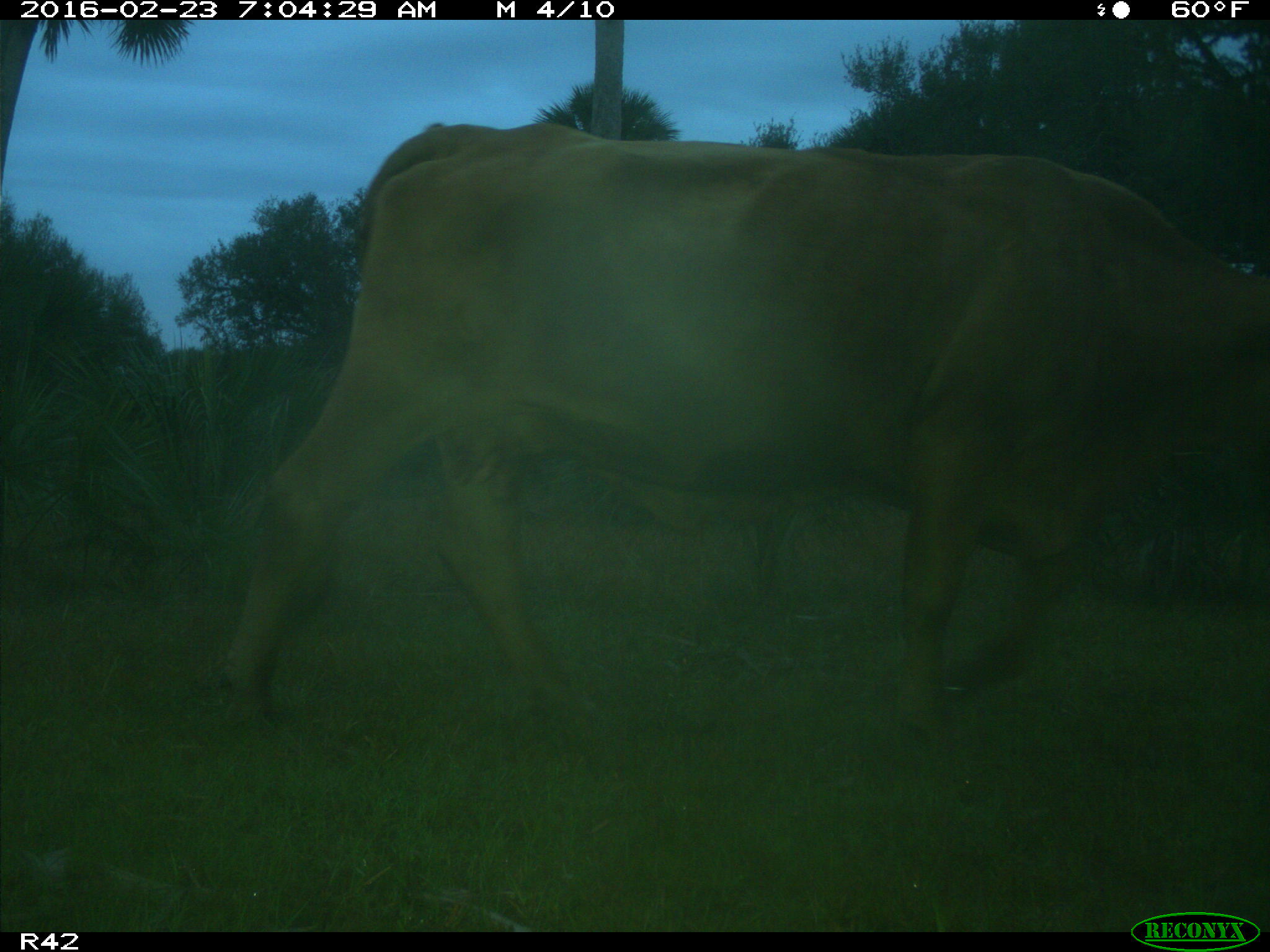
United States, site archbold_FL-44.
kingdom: Animalia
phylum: Chordata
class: Mammalia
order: Artiodactyla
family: Bovidae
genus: Bos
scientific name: Bos taurus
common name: domestic cow